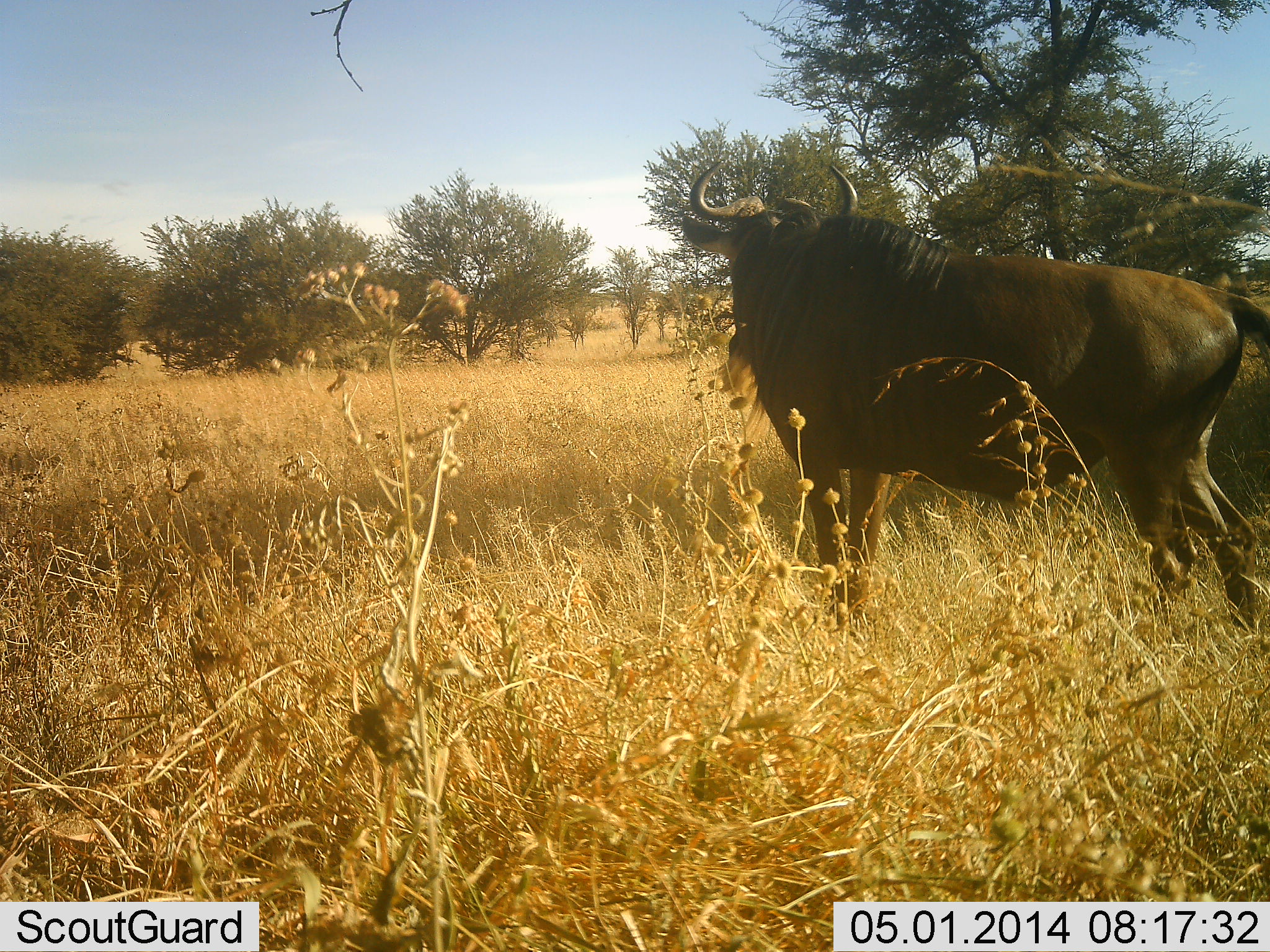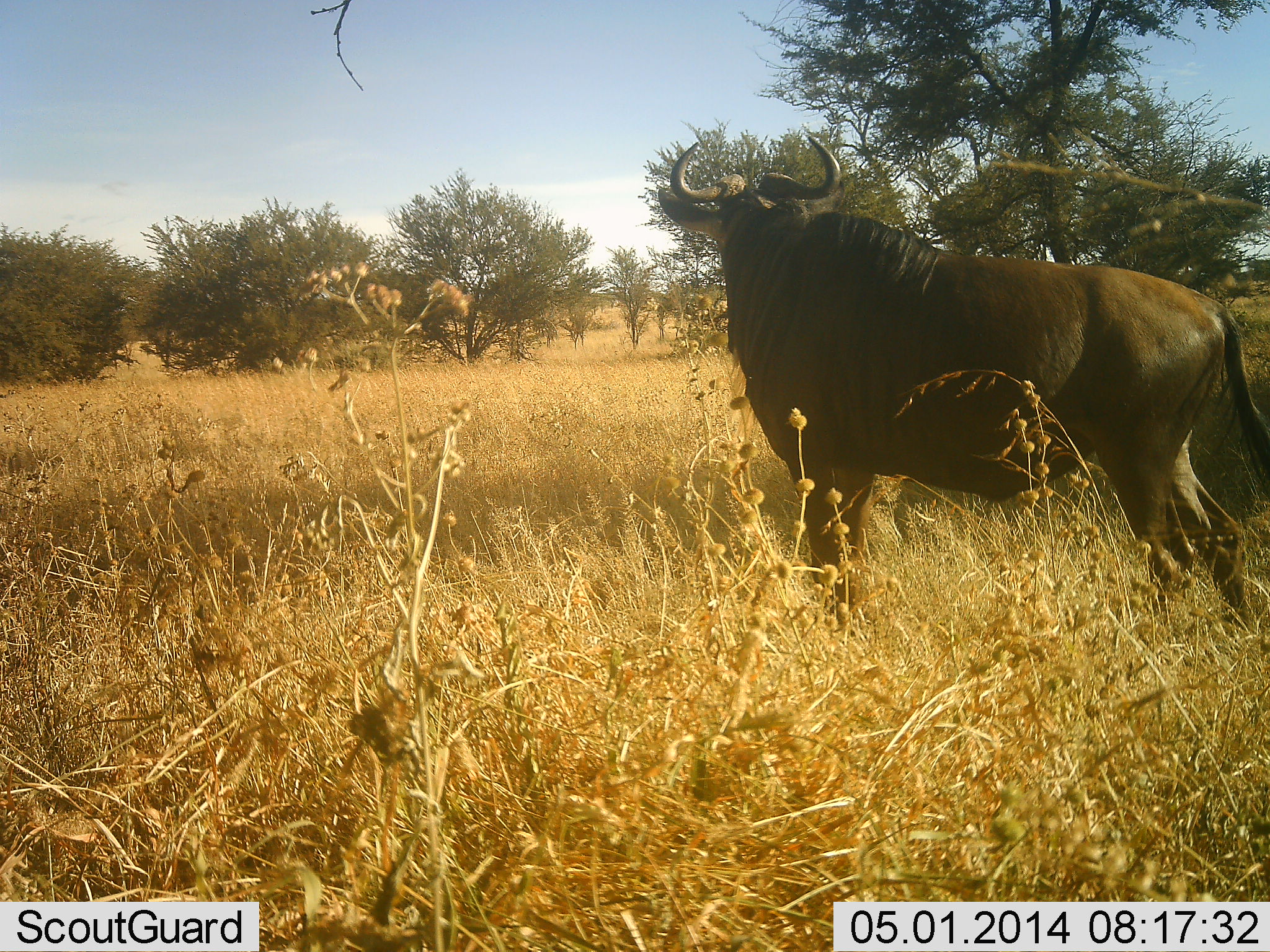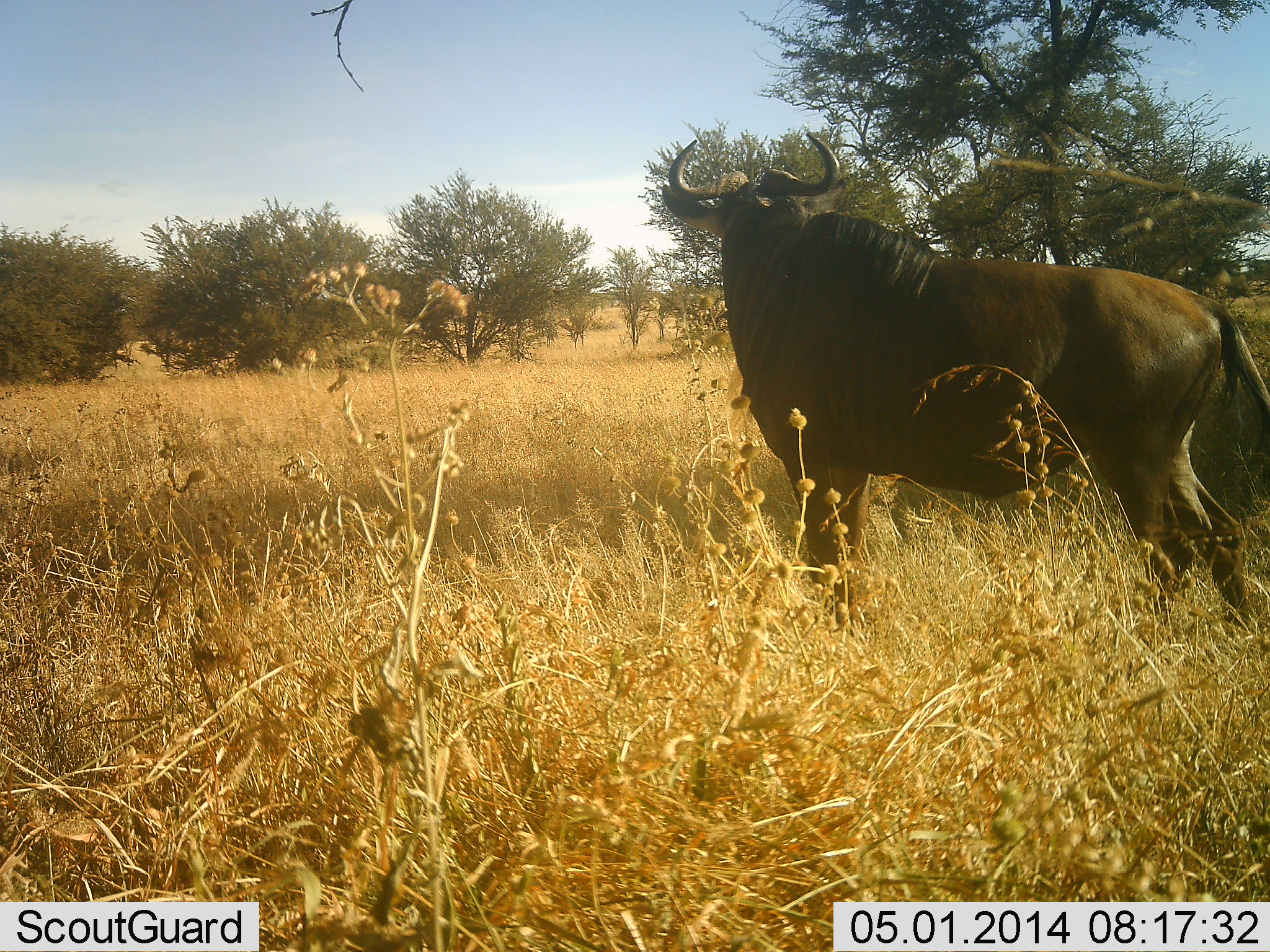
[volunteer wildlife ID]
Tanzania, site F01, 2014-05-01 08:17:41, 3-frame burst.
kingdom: Animalia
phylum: Chordata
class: Mammalia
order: Artiodactyla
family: Bovidae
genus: Connochaetes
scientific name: Connochaetes taurinus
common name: blue wildebeest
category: wildebeest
Wildebeest (blue wildebeest) (Connochaetes taurinus), count 1. Behavior (volunteer vote fractions): standing 100%, resting 0%, moving 0%, interacting 0%. Young present (vote fraction): 0%. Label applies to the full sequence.